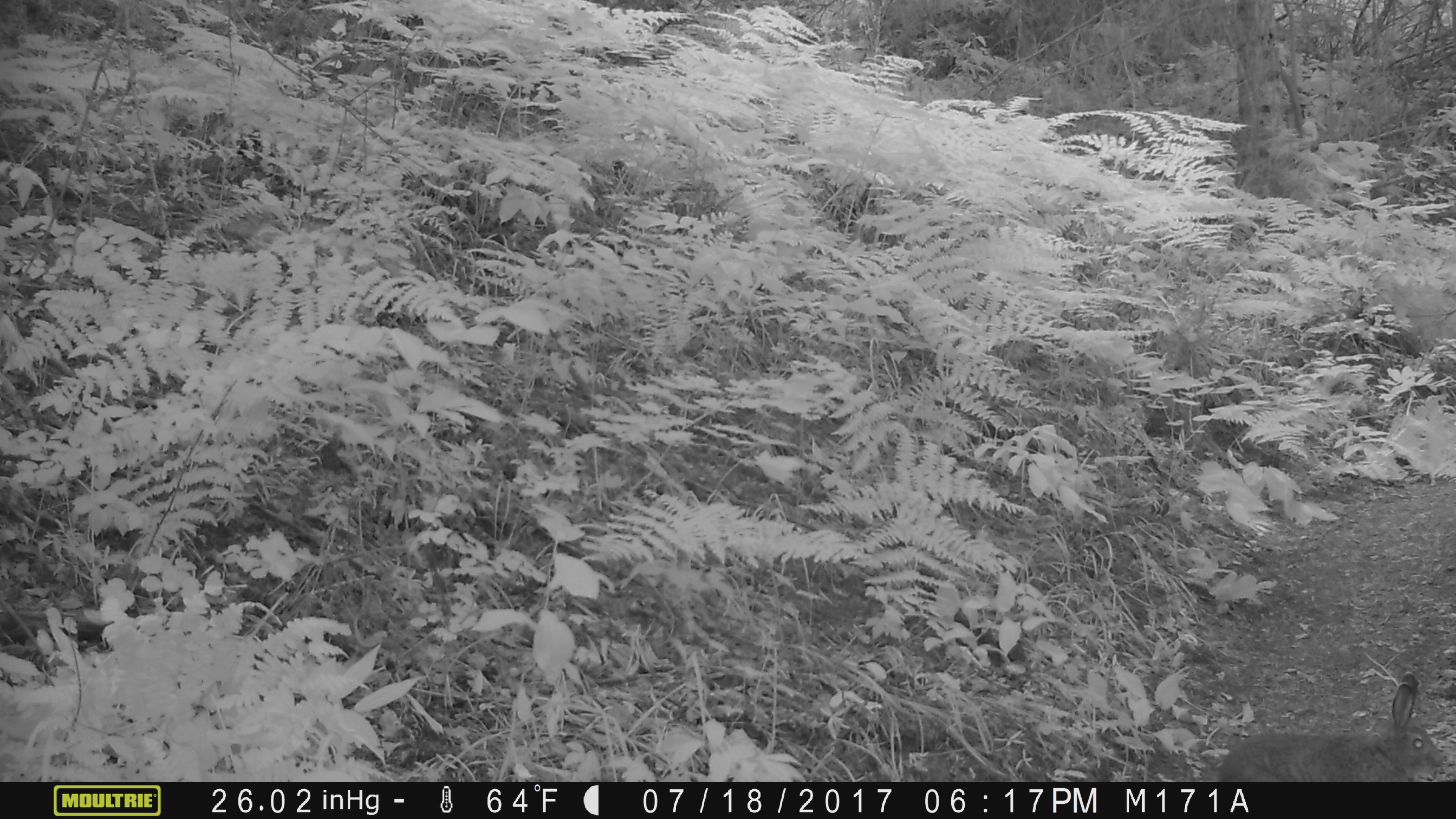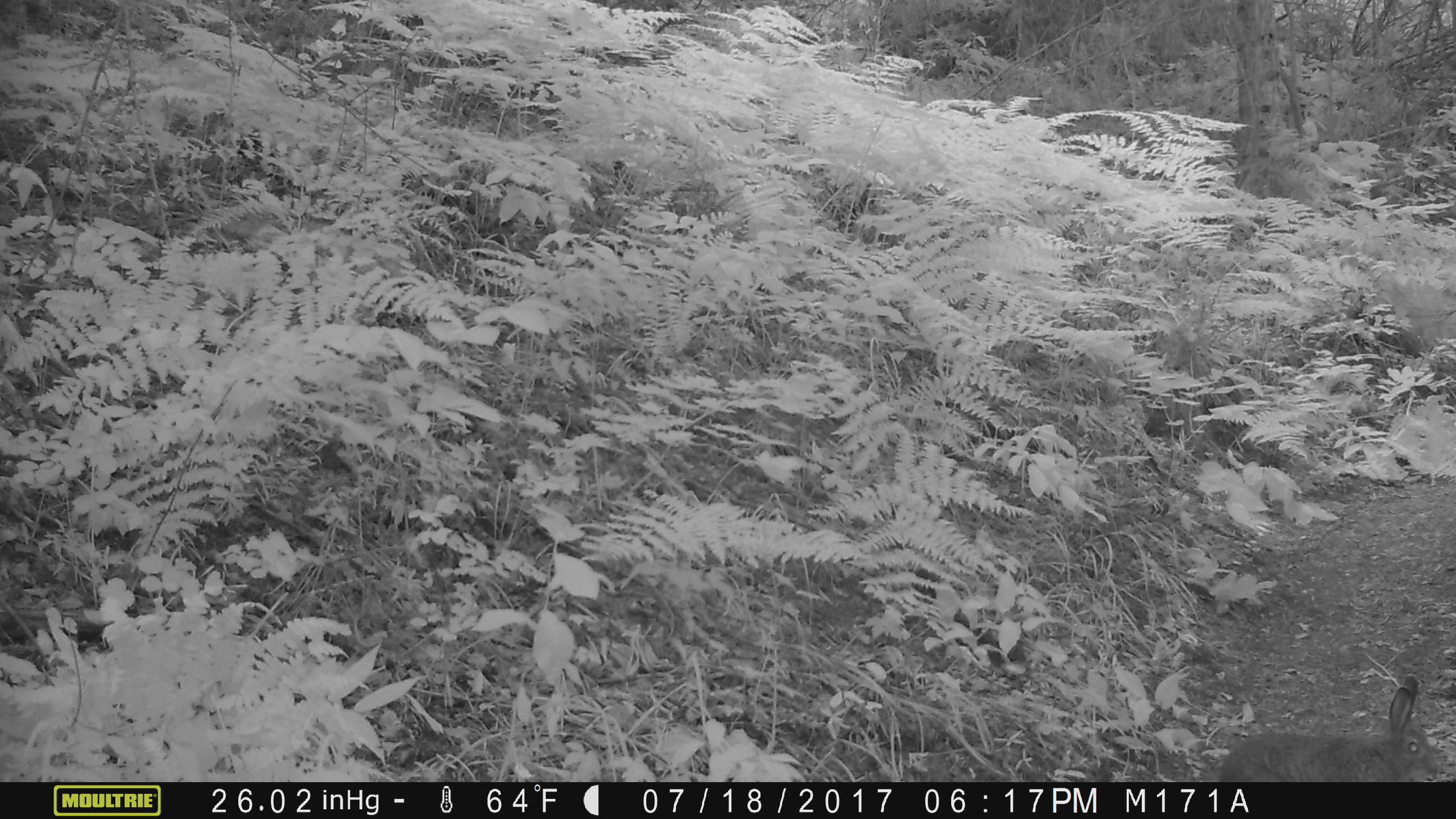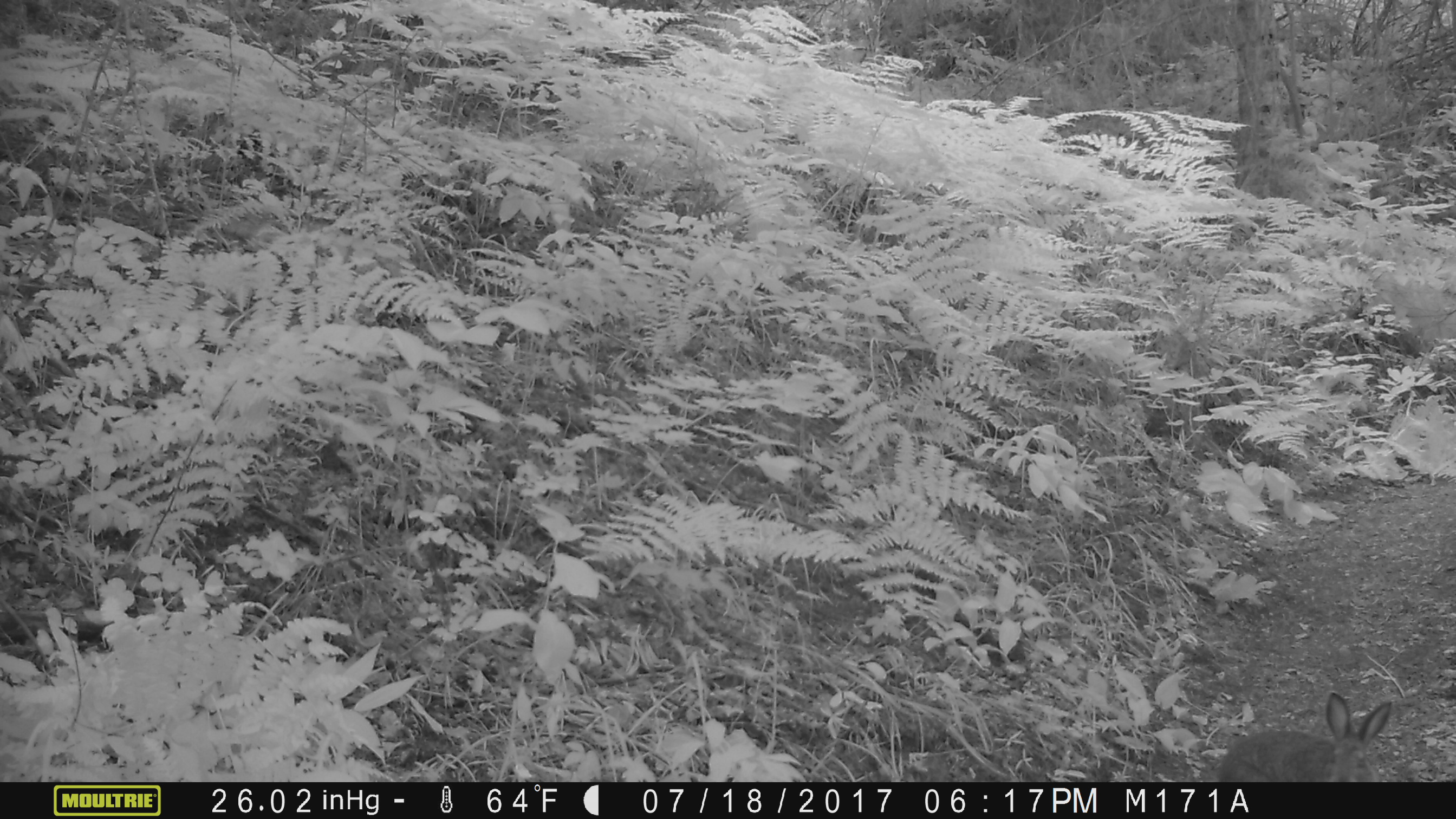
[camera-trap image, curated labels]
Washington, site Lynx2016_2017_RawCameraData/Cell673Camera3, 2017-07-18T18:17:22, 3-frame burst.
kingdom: Animalia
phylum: Chordata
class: Mammalia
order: Lagomorpha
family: Leporidae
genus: Lepus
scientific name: Lepus americanus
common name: snowshoe hare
Lepus americanus (snowshoe hare). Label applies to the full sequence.